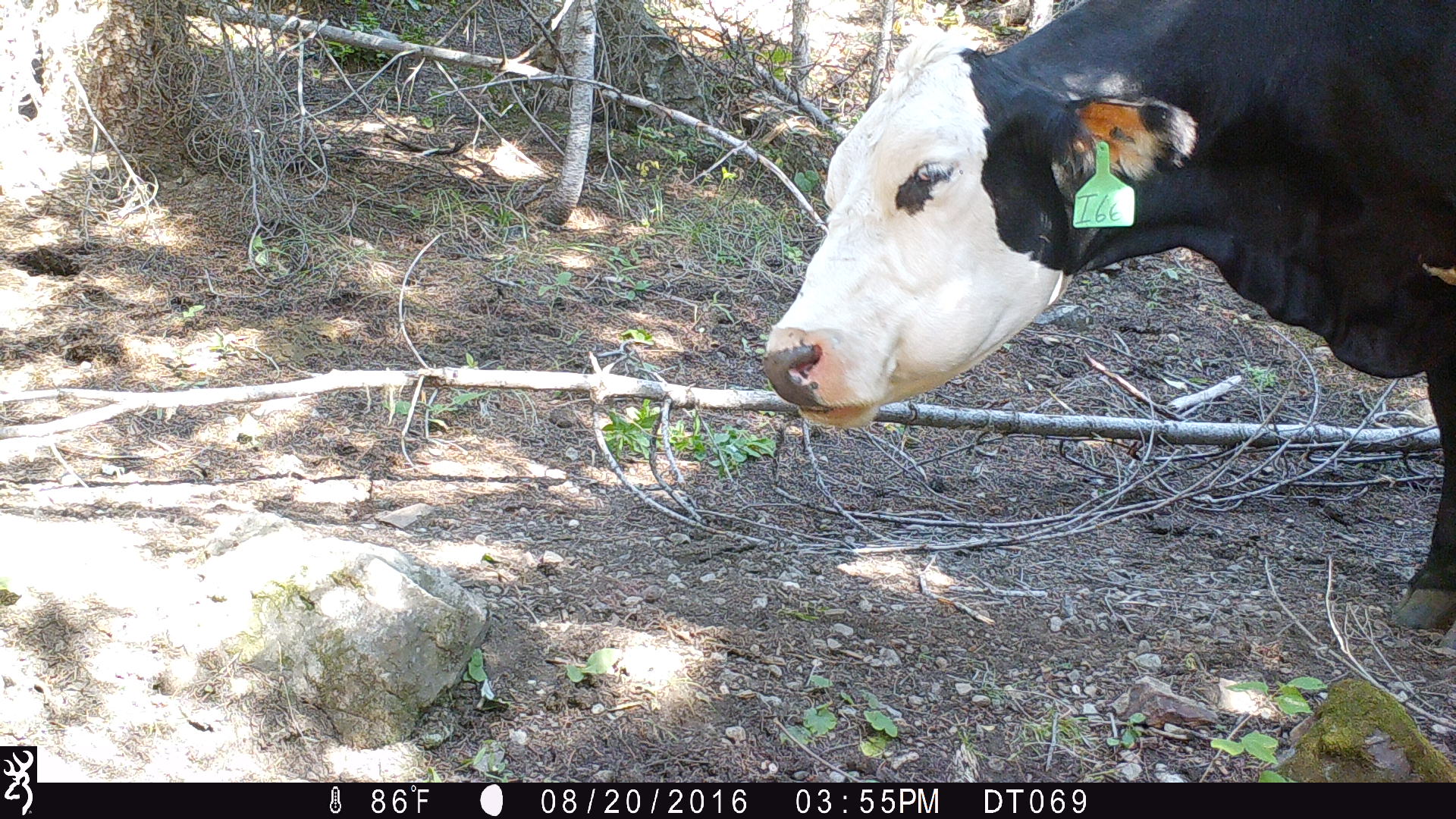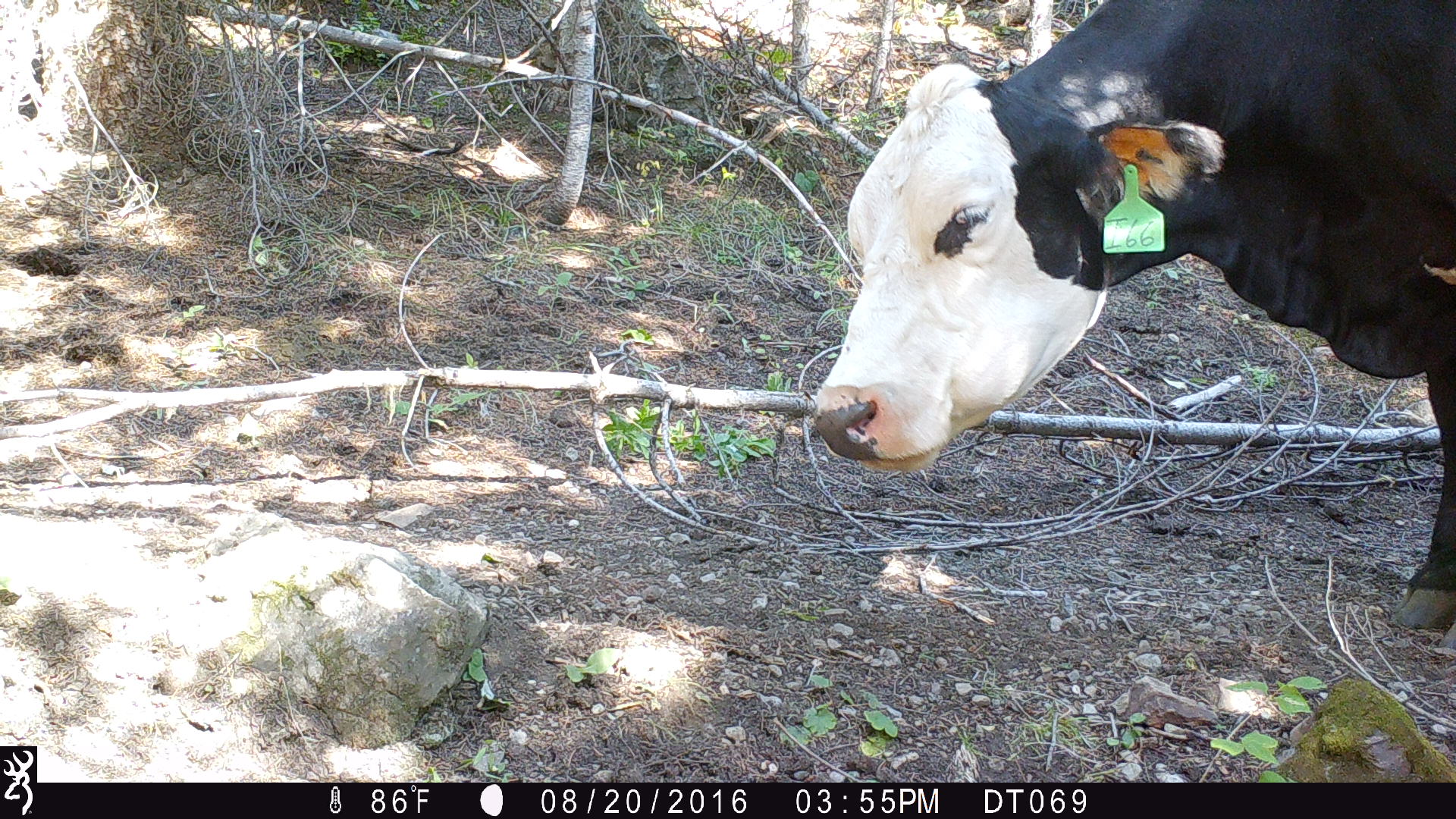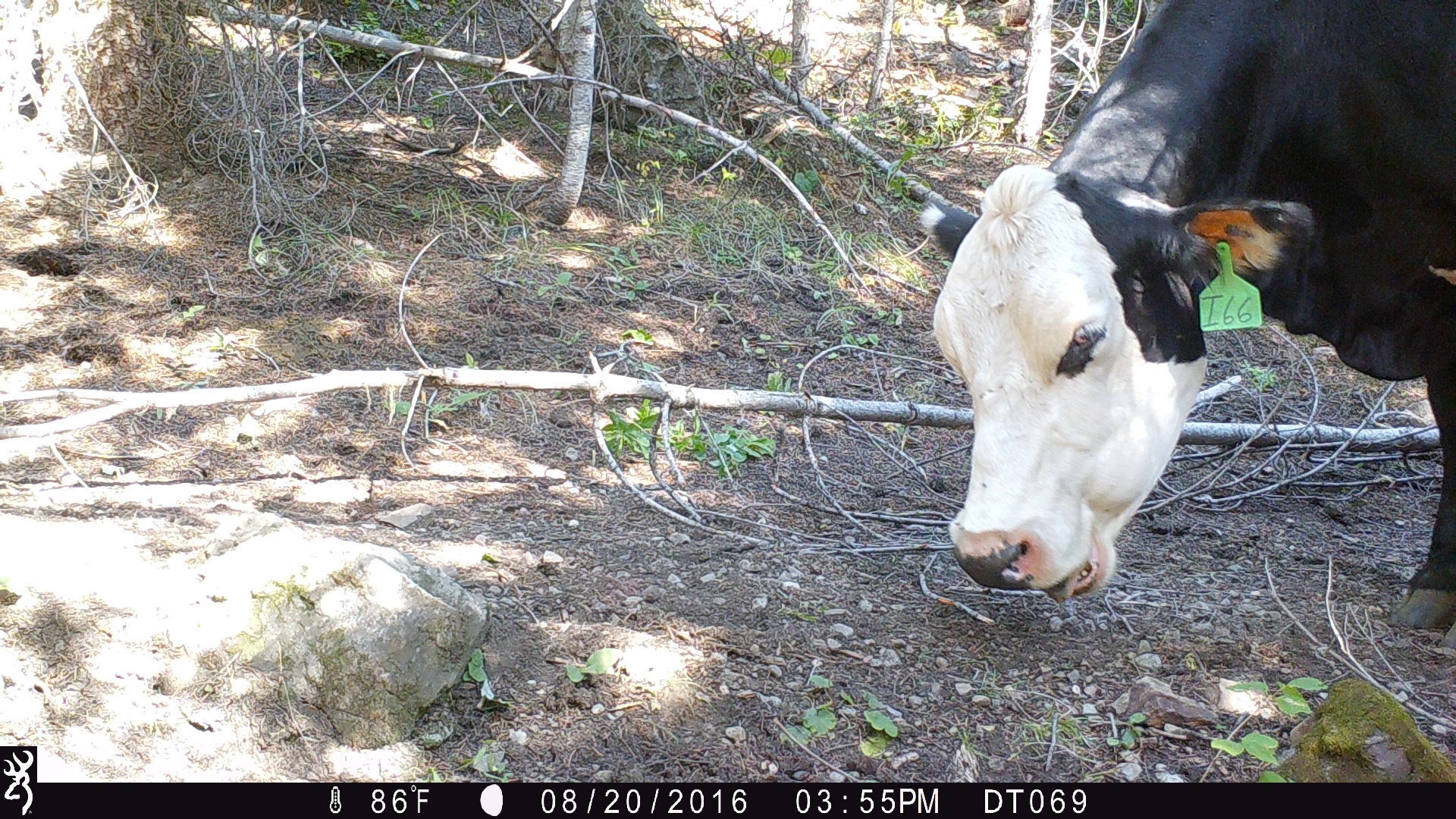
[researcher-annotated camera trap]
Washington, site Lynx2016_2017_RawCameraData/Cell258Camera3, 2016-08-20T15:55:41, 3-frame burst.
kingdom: Animalia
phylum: Chordata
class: Mammalia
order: Artiodactyla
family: Bovidae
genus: Bos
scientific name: Bos taurus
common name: domestic cattle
Domestic cattle (Bos taurus). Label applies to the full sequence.